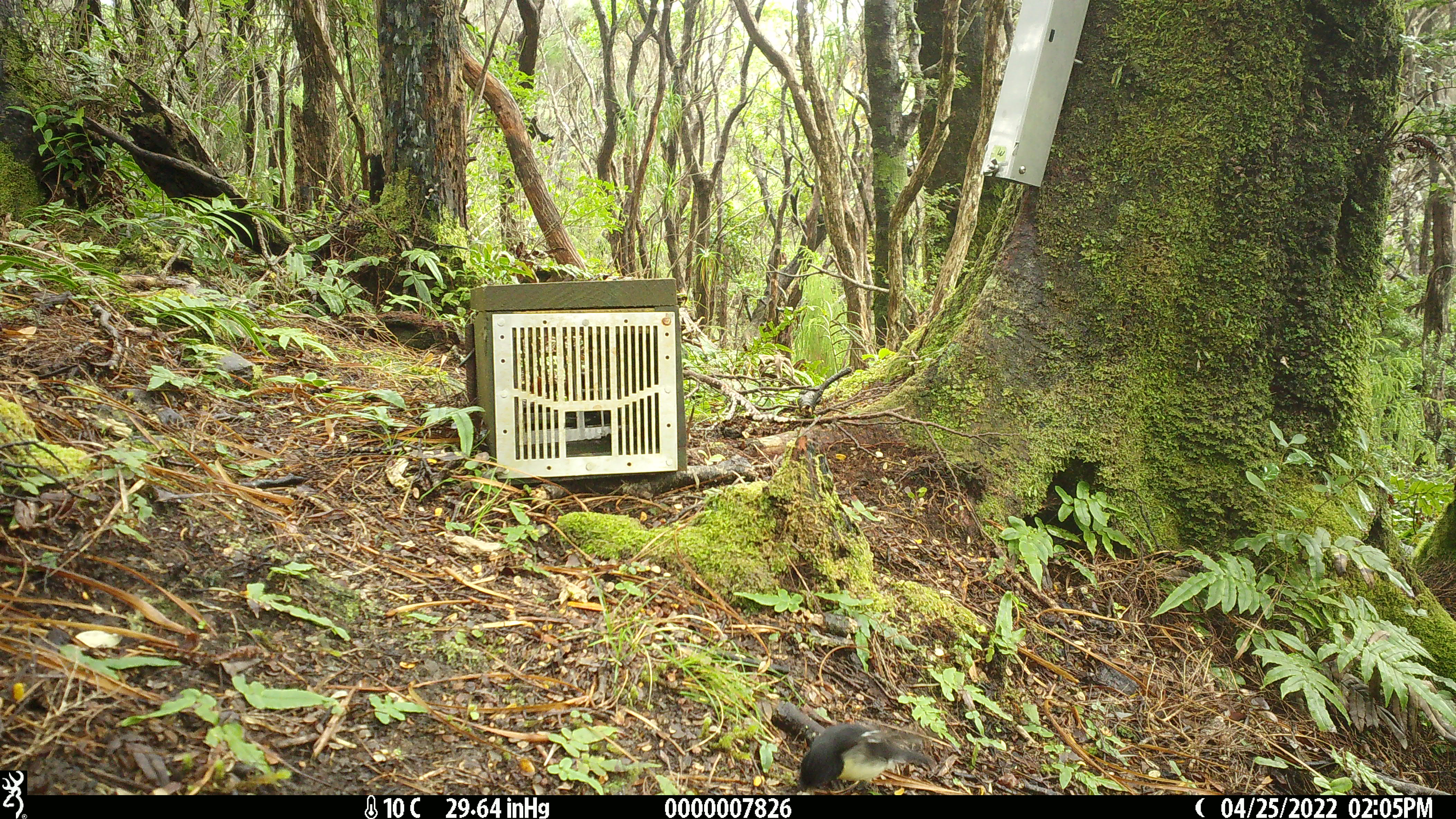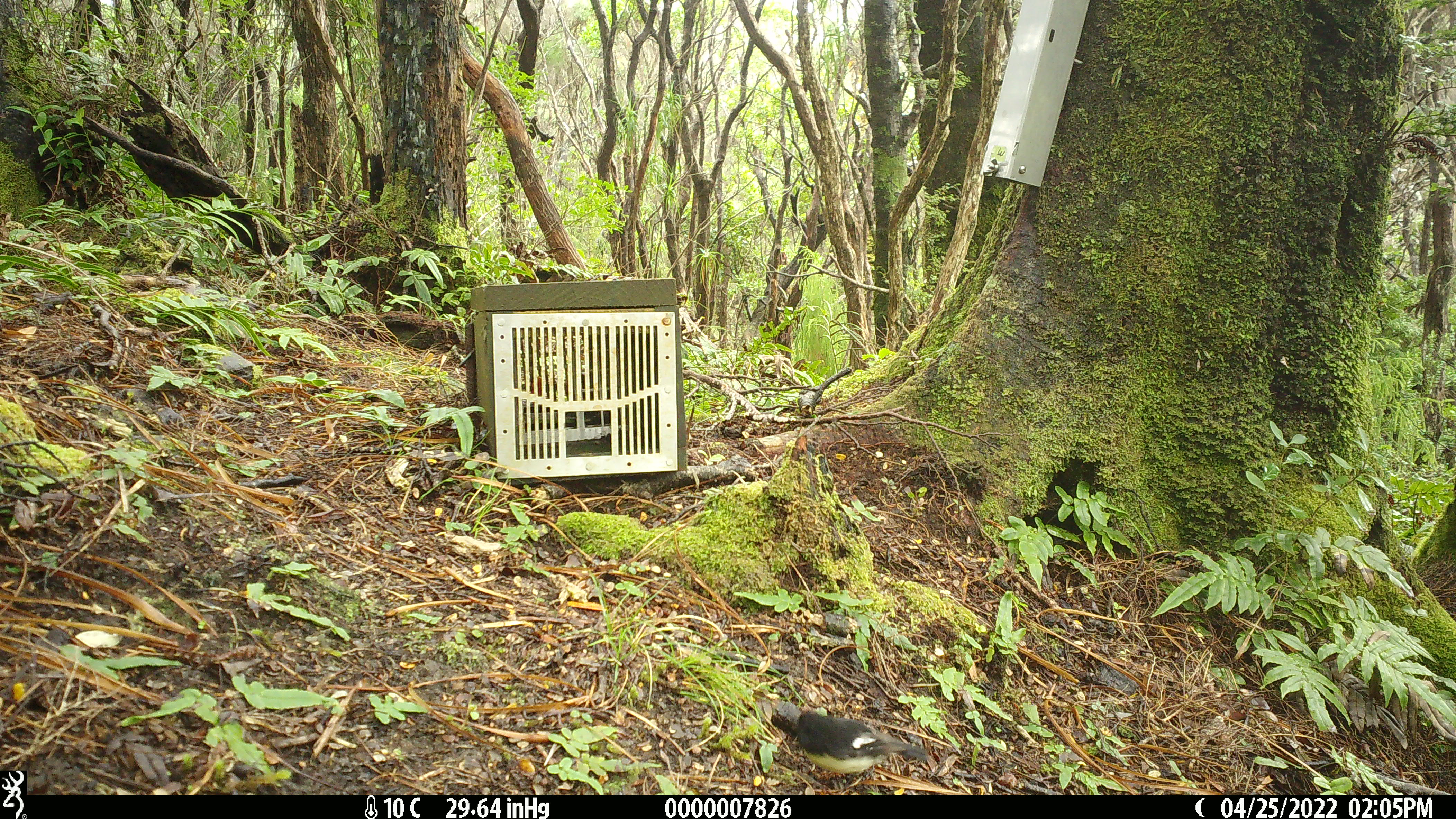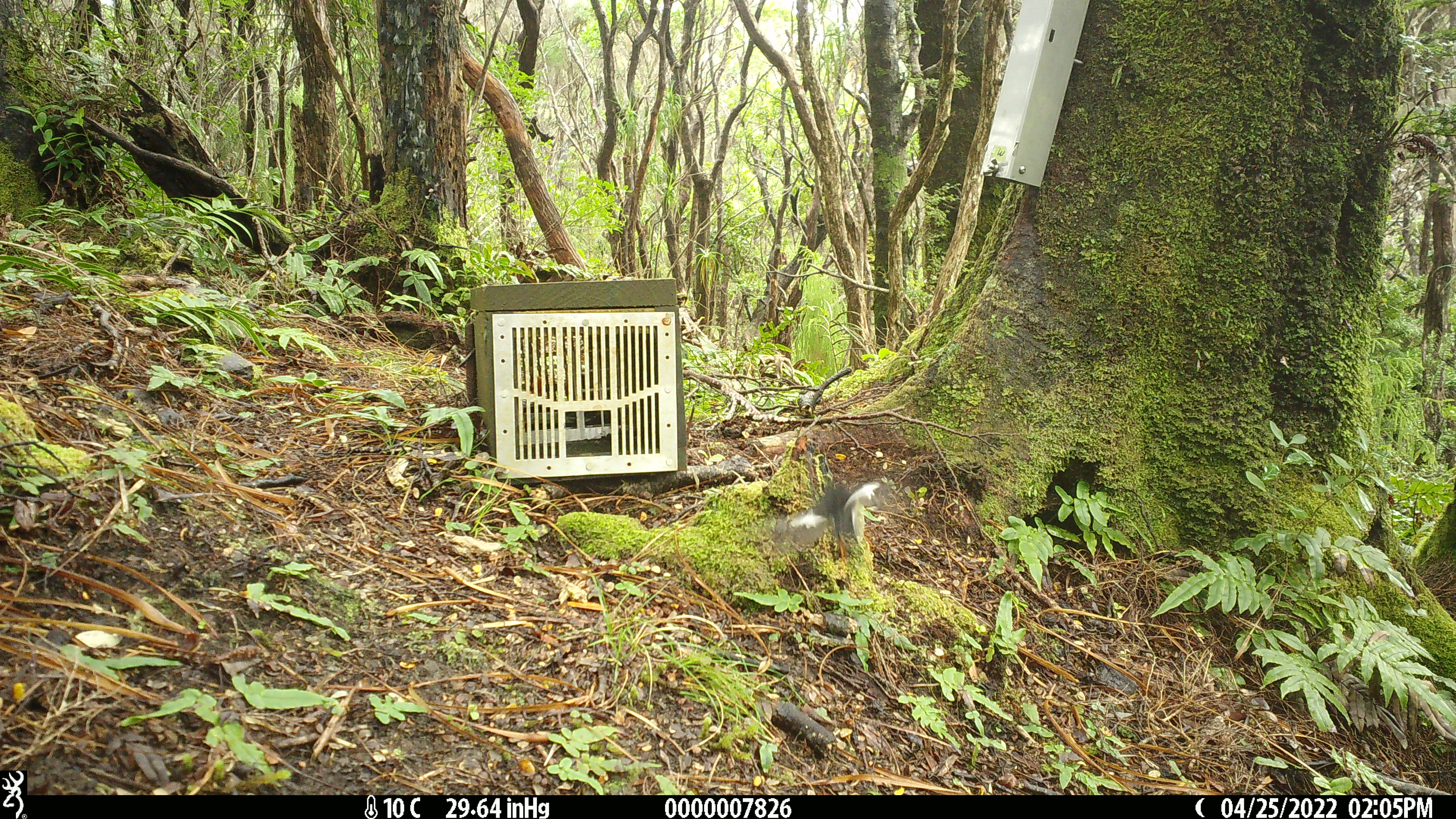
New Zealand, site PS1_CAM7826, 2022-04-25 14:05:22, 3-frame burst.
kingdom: Animalia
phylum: Chordata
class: Aves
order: Passeriformes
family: Petroicidae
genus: Petroica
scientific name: Petroica macrocephala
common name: tomtit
Tomtit (Petroica macrocephala).